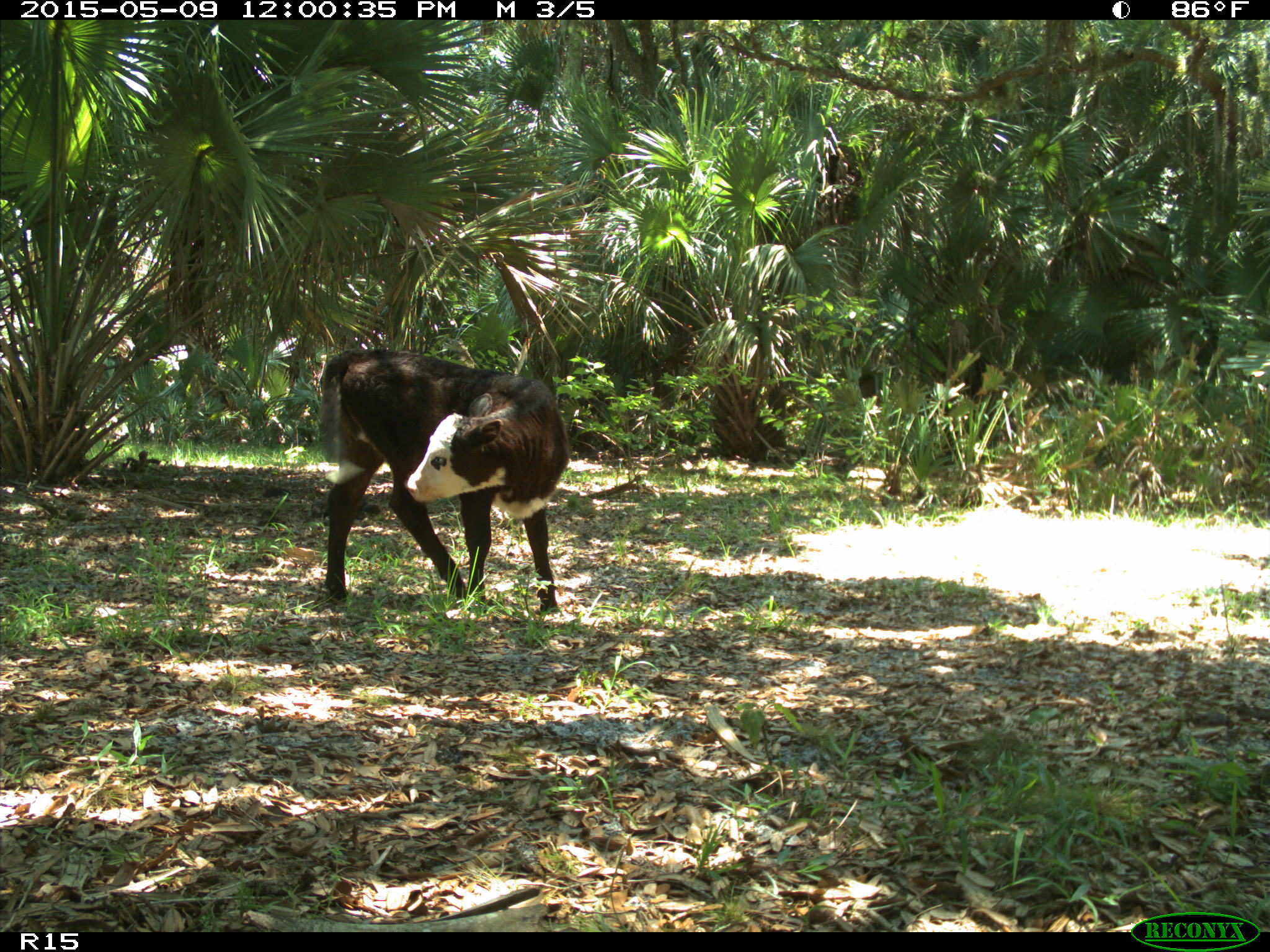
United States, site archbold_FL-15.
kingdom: Animalia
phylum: Chordata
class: Mammalia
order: Artiodactyla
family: Bovidae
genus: Bos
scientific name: Bos taurus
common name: domestic cow